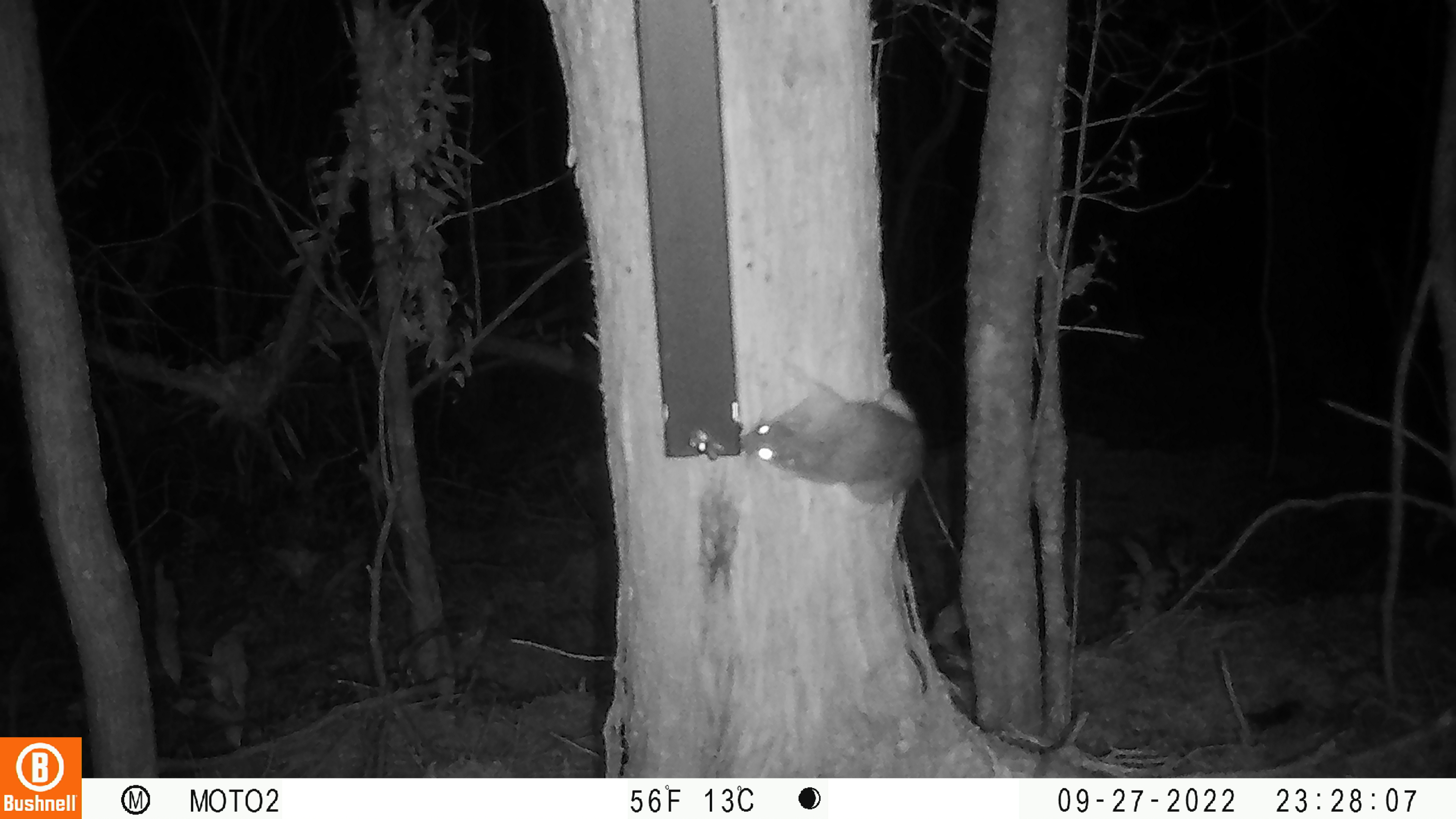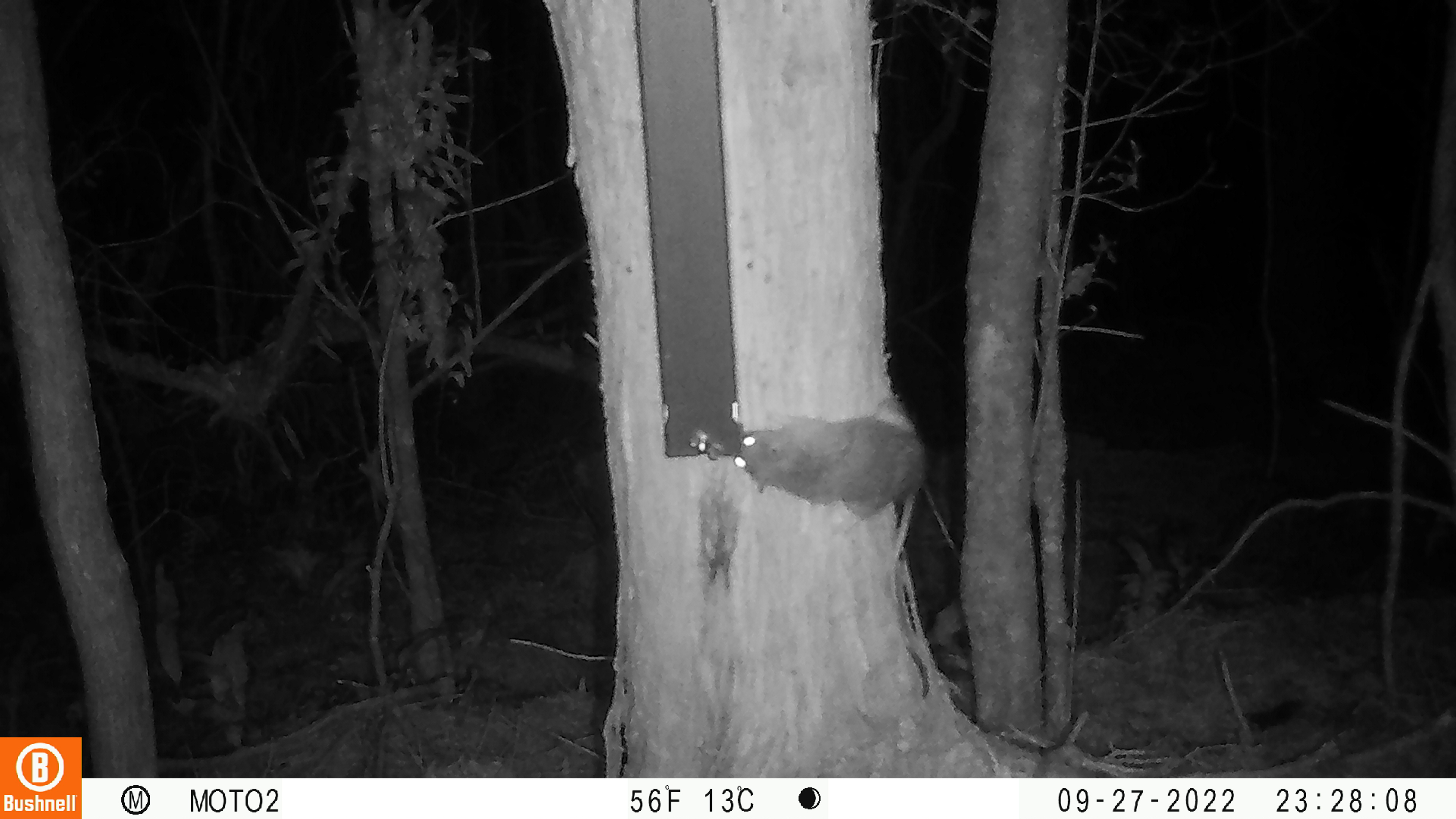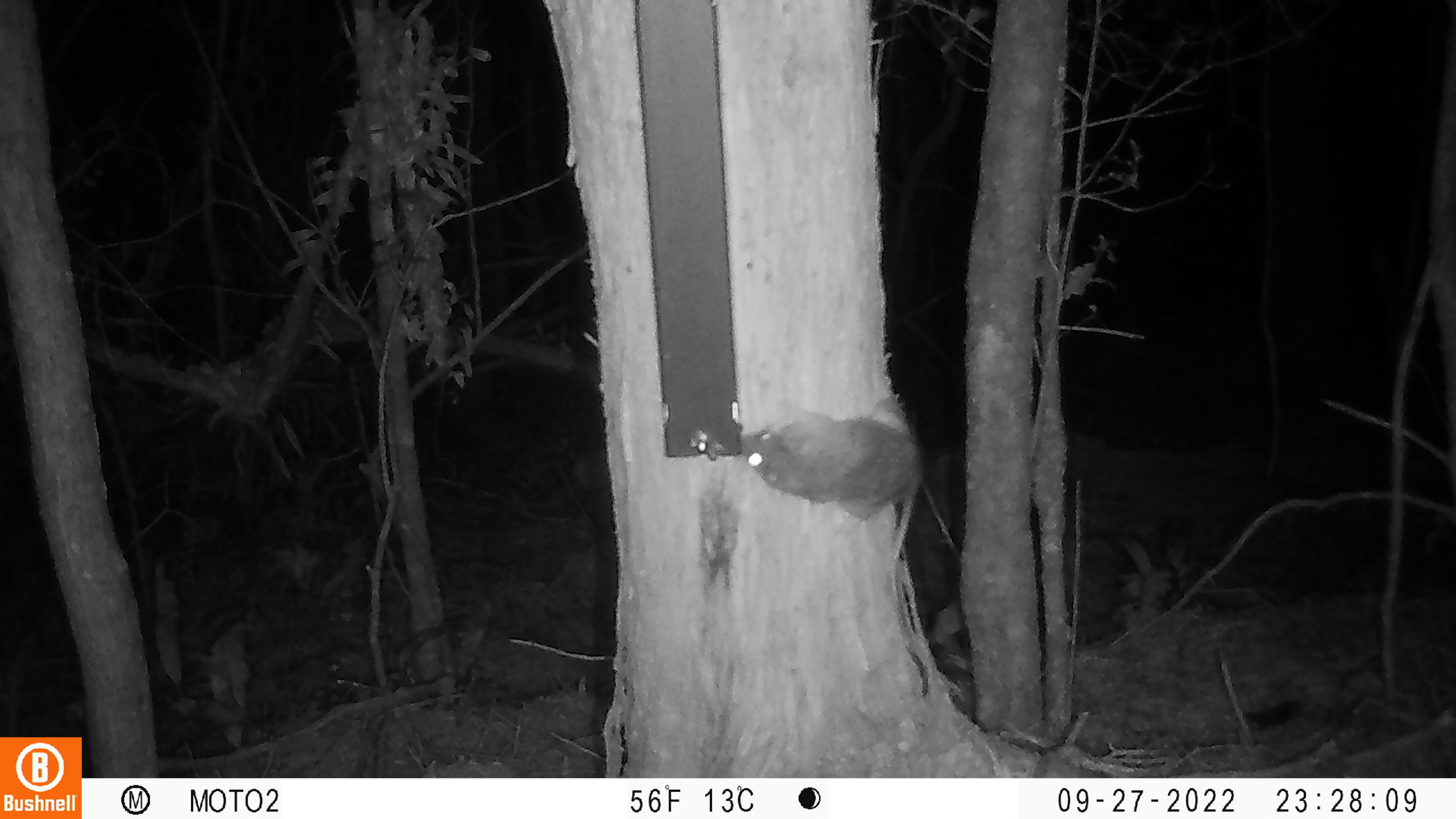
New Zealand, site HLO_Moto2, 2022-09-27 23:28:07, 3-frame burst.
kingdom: Animalia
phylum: Chordata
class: Mammalia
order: Rodentia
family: Muridae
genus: Rattus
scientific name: Rattus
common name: rat